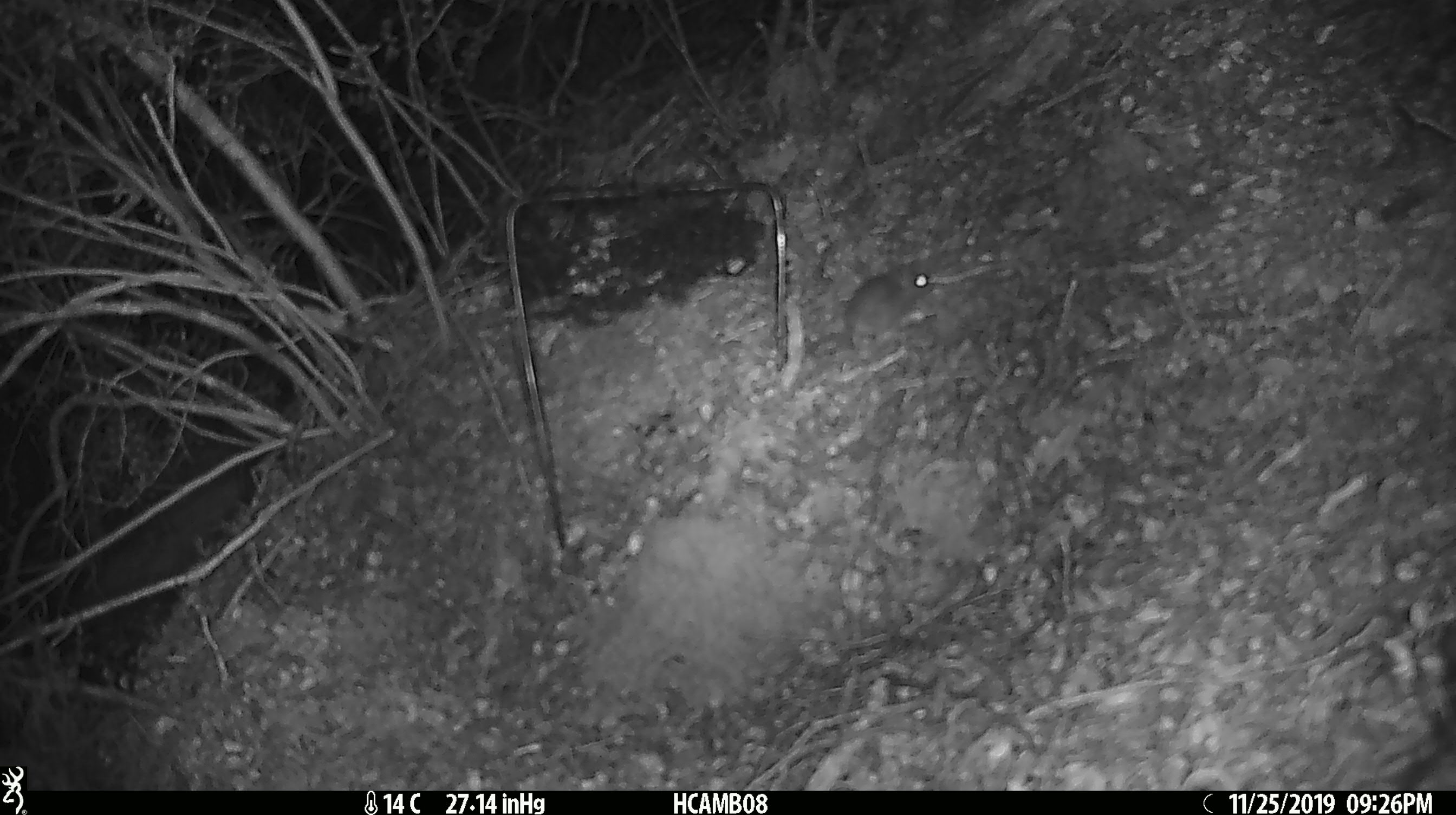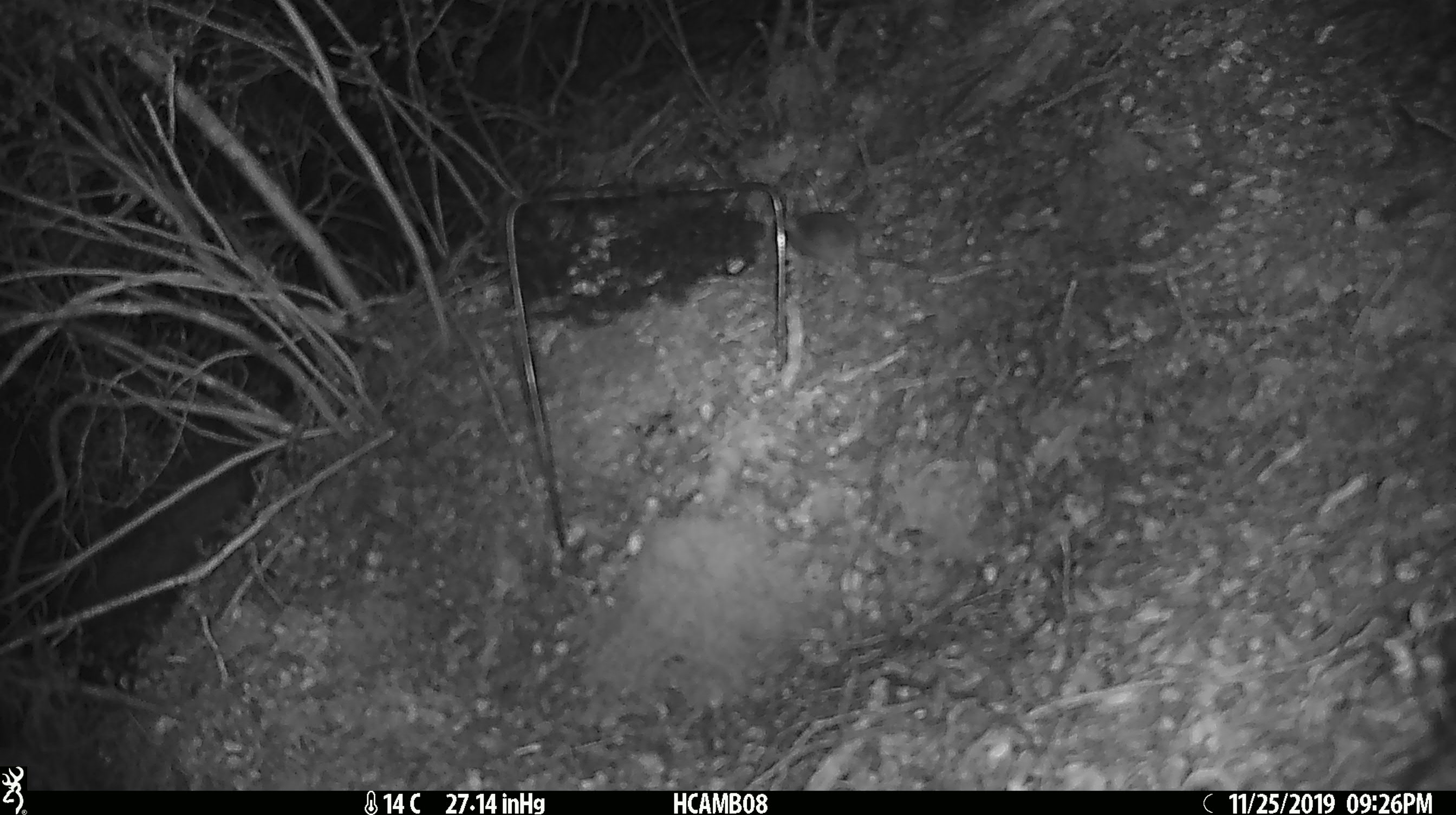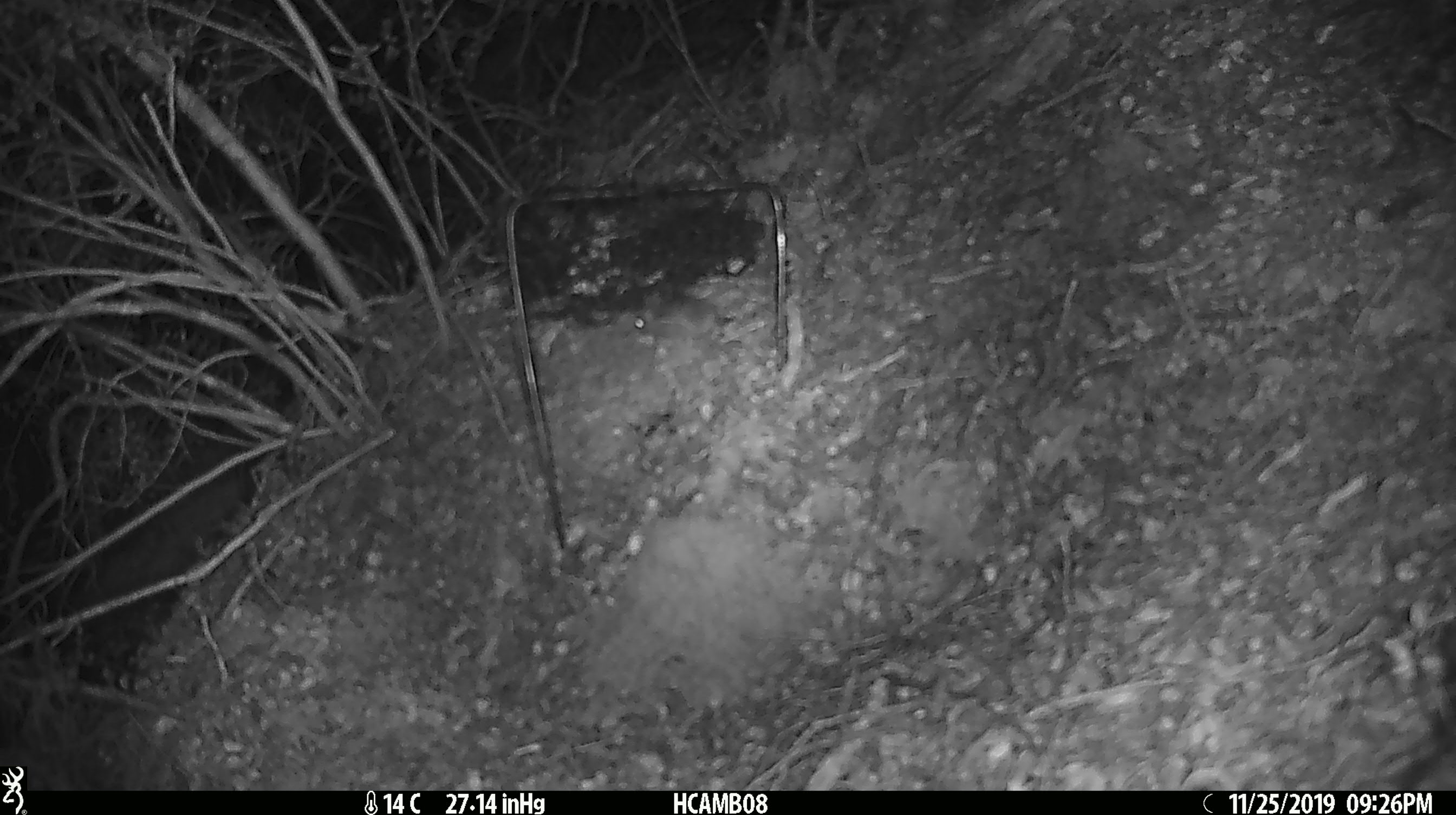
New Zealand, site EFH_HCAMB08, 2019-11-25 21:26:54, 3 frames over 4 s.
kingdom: Animalia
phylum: Chordata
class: Mammalia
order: Rodentia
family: Muridae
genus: Mus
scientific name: Mus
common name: mouse